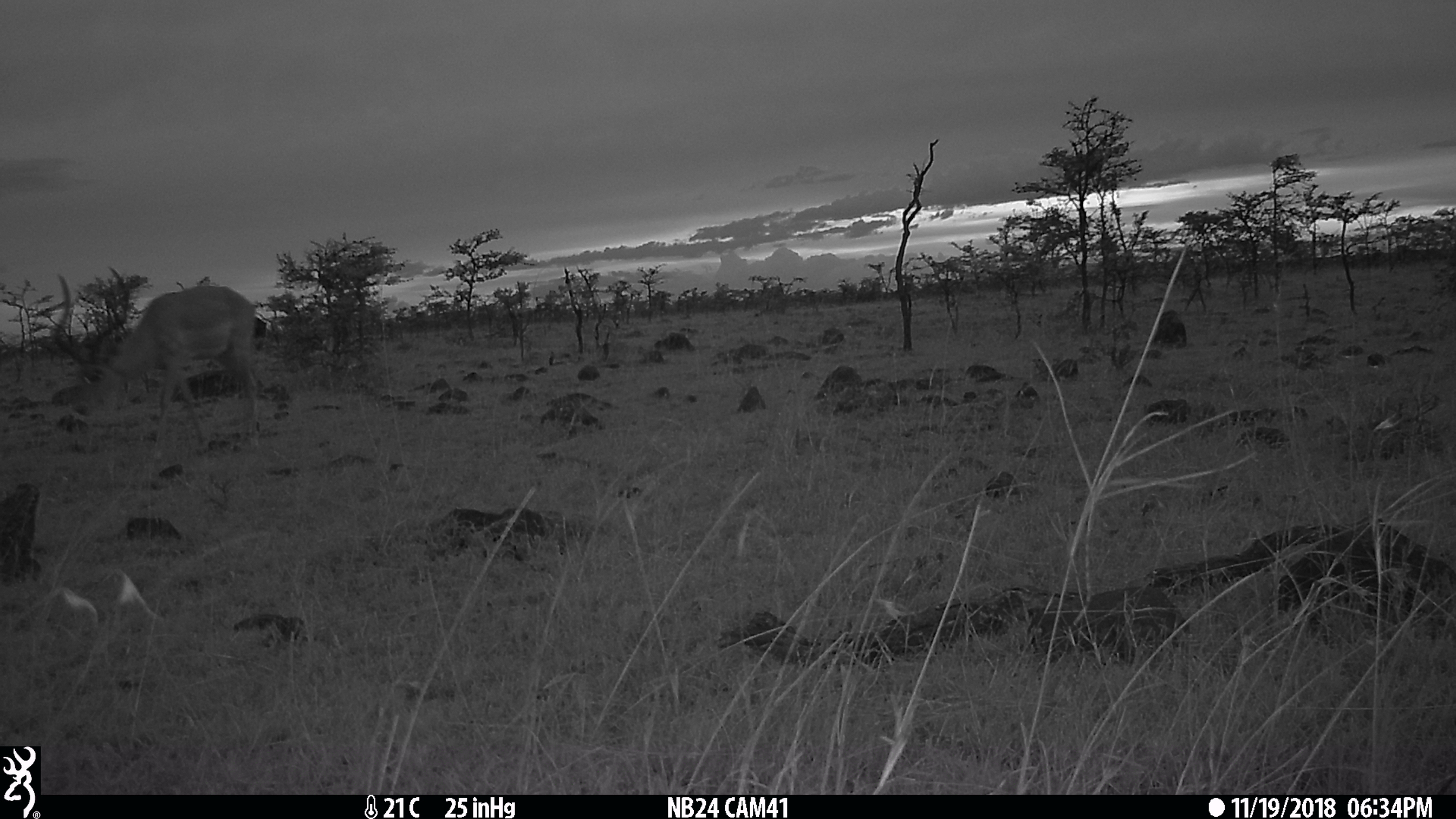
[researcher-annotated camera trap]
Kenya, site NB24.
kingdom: Animalia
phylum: Chordata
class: Mammalia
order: Artiodactyla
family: Bovidae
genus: Aepyceros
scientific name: Aepyceros melampus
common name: impala